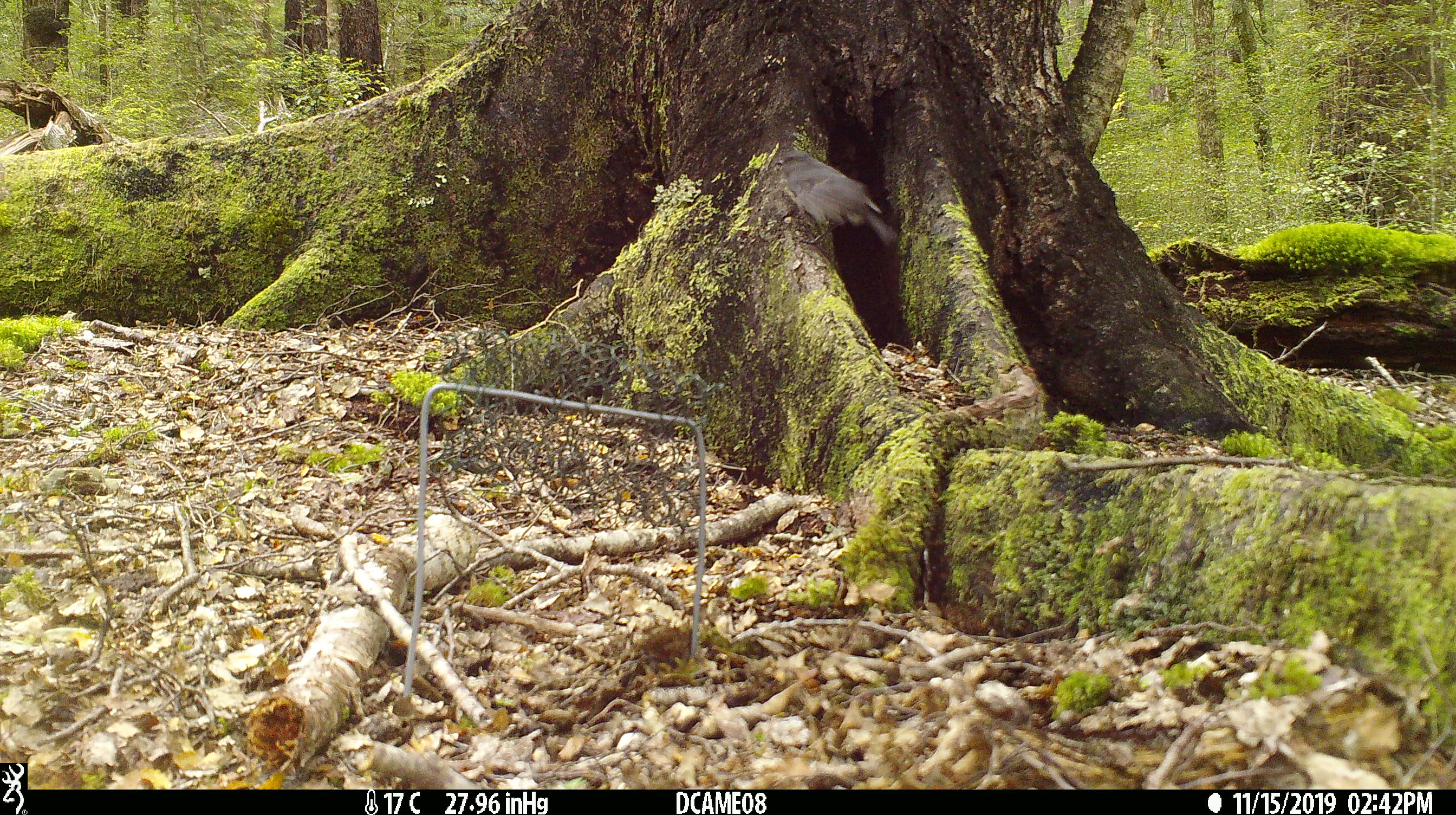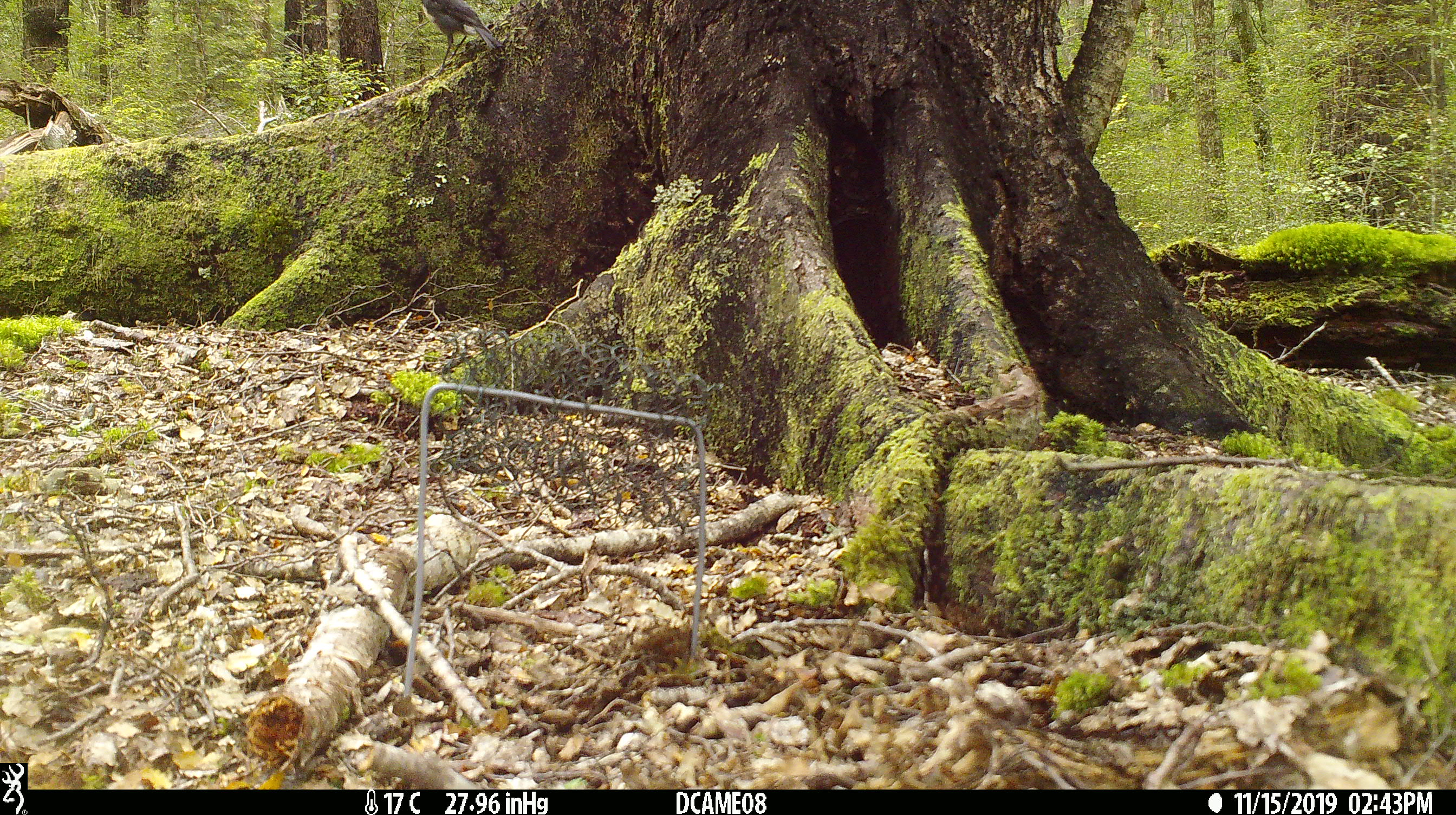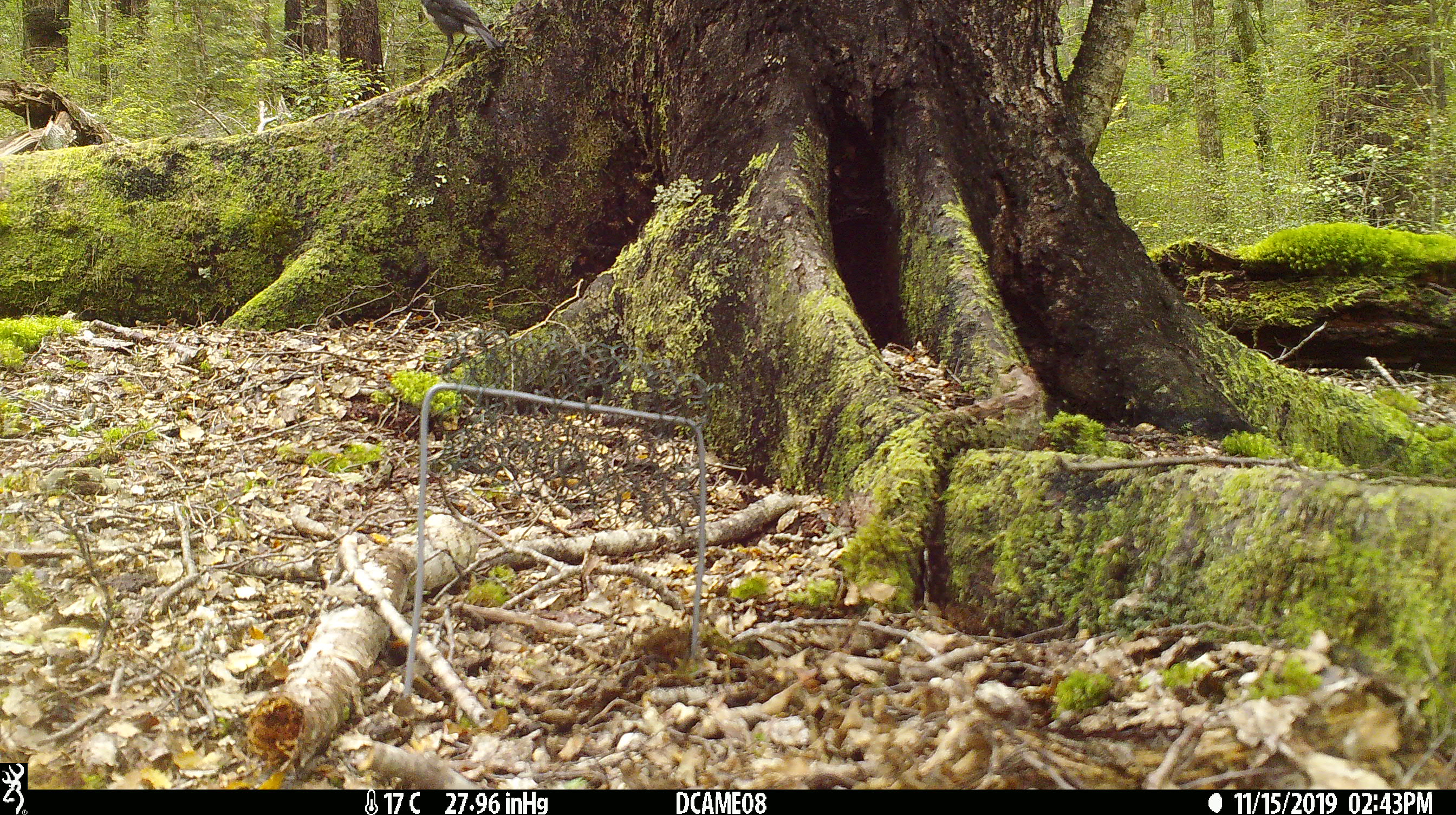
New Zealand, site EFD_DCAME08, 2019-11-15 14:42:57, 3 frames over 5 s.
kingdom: Animalia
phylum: Chordata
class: Aves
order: Passeriformes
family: Turdidae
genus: Turdus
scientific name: Turdus merula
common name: eurasian blackbird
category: blackbird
Blackbird (eurasian blackbird) (Turdus merula).